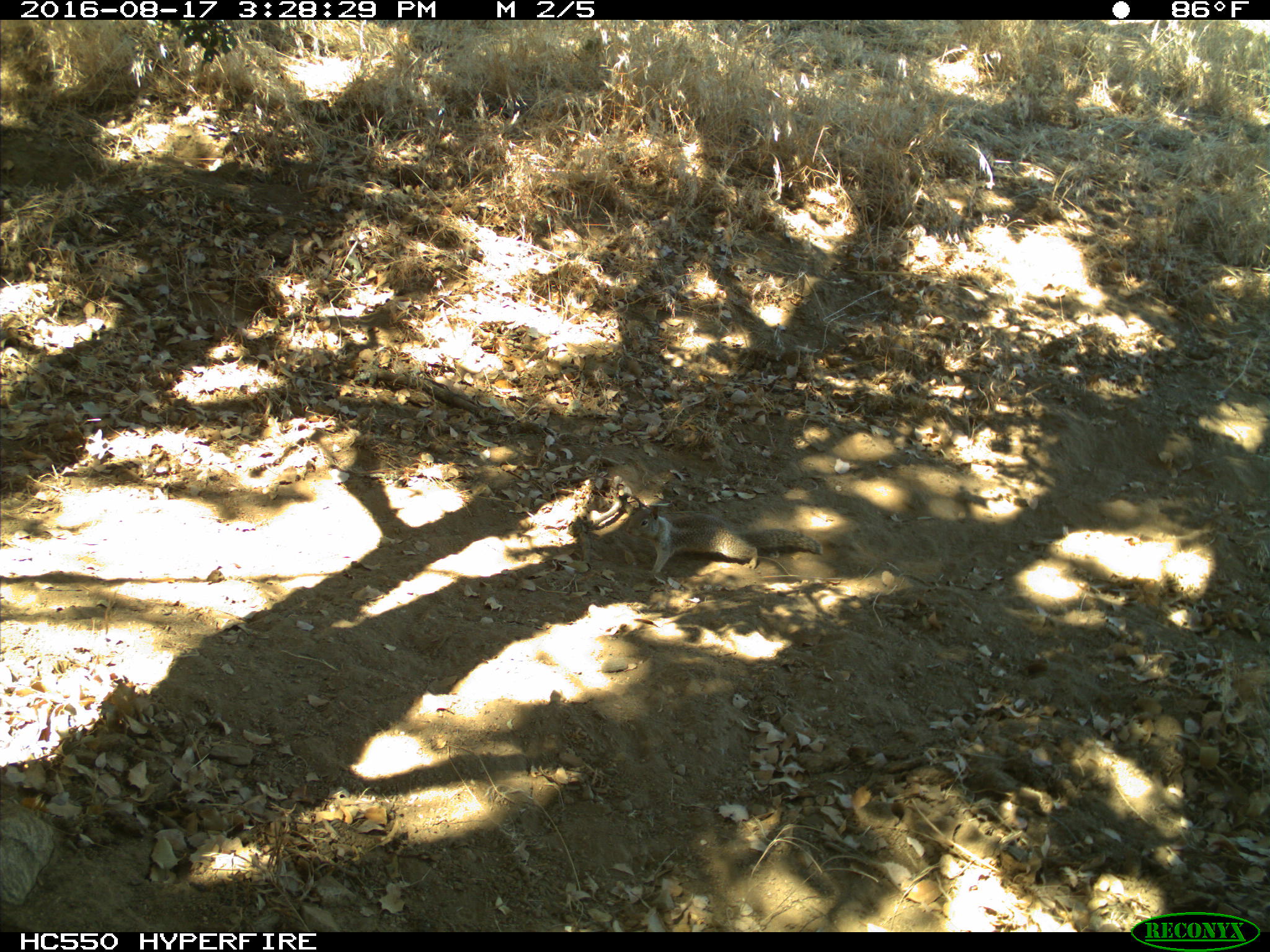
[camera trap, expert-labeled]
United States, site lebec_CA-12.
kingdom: Animalia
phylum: Chordata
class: Mammalia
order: Rodentia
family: Sciuridae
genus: Otospermophilus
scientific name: Otospermophilus beecheyi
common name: california ground squirrel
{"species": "Otospermophilus beecheyi (california ground squirrel)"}